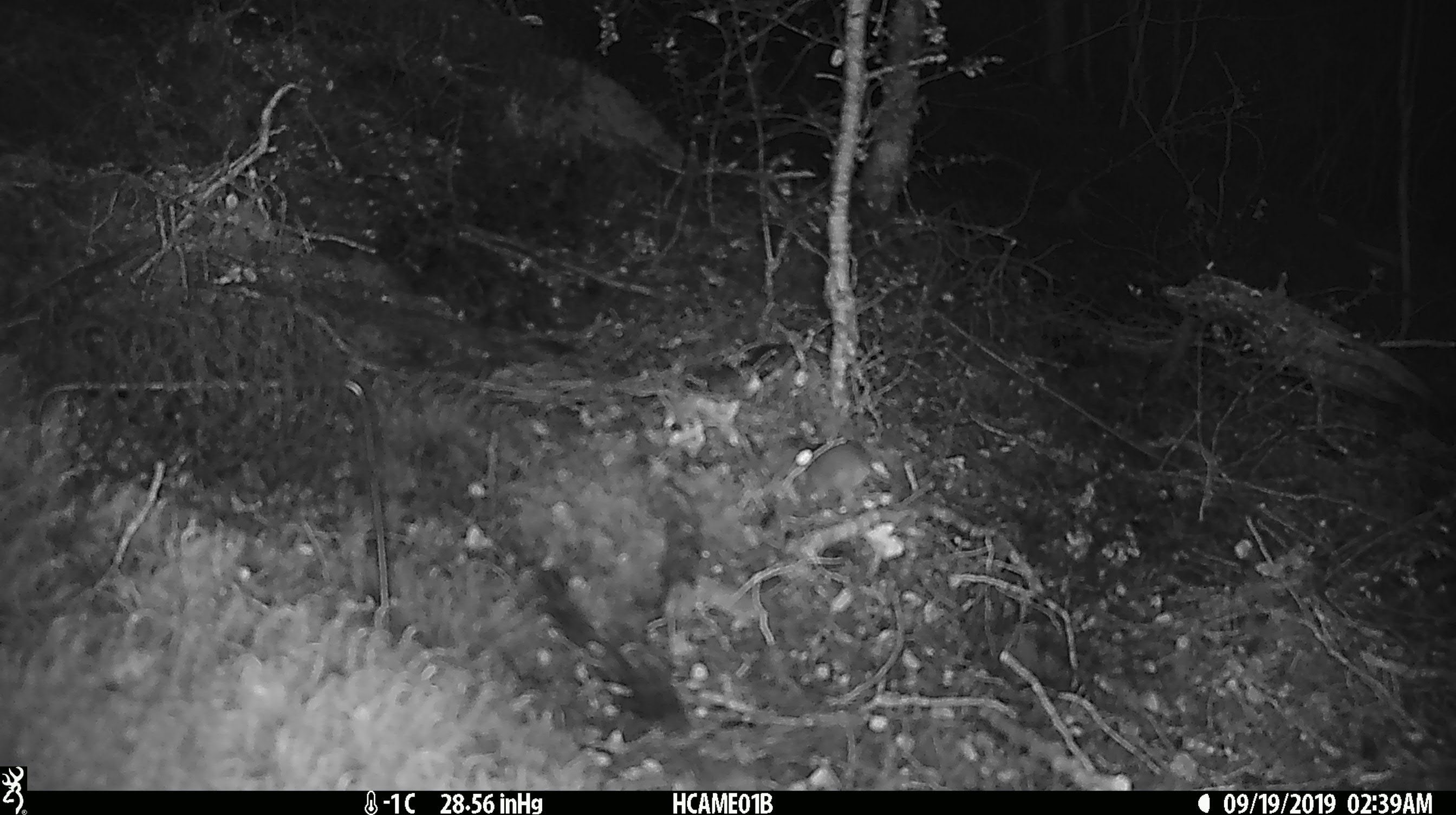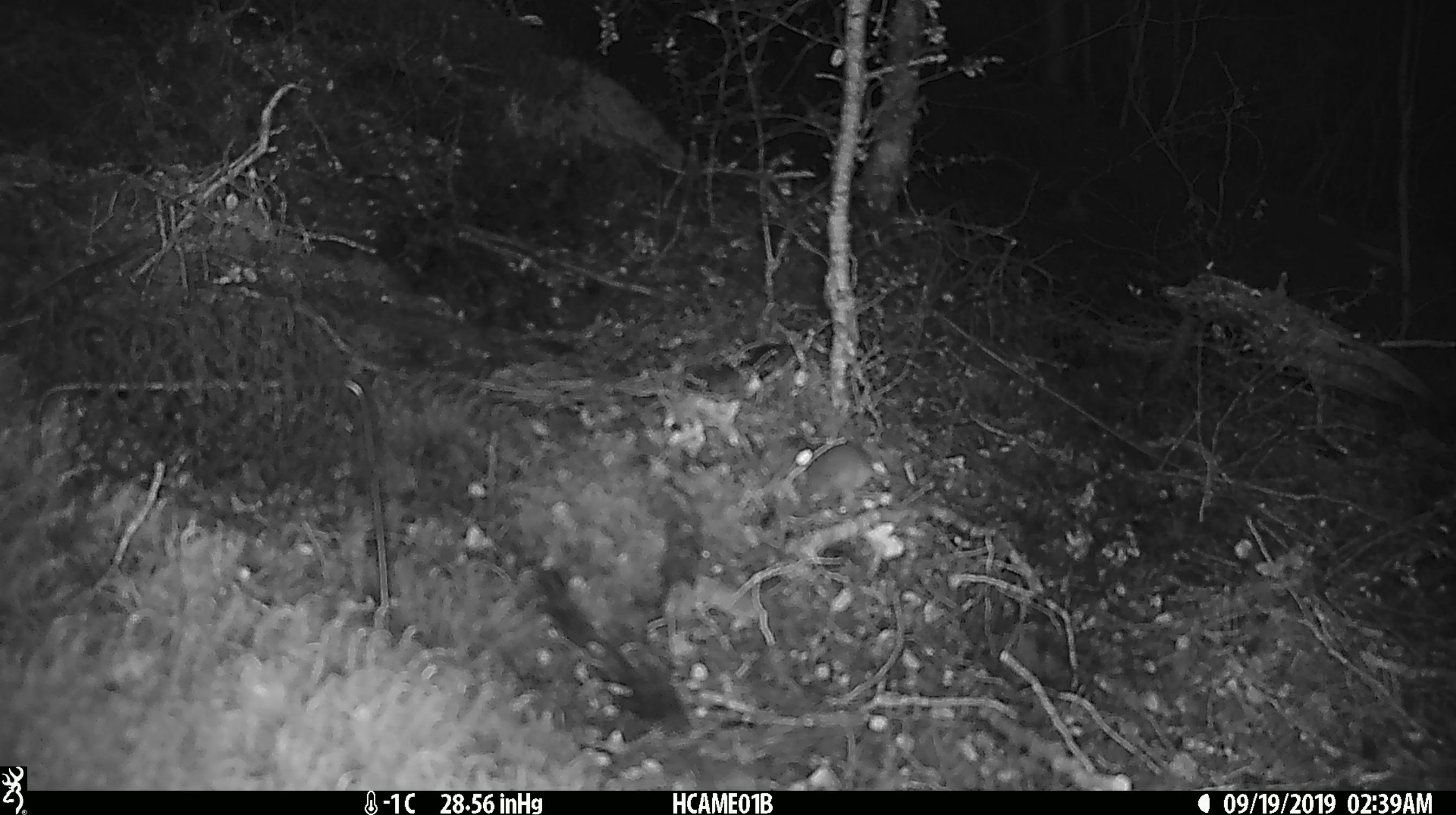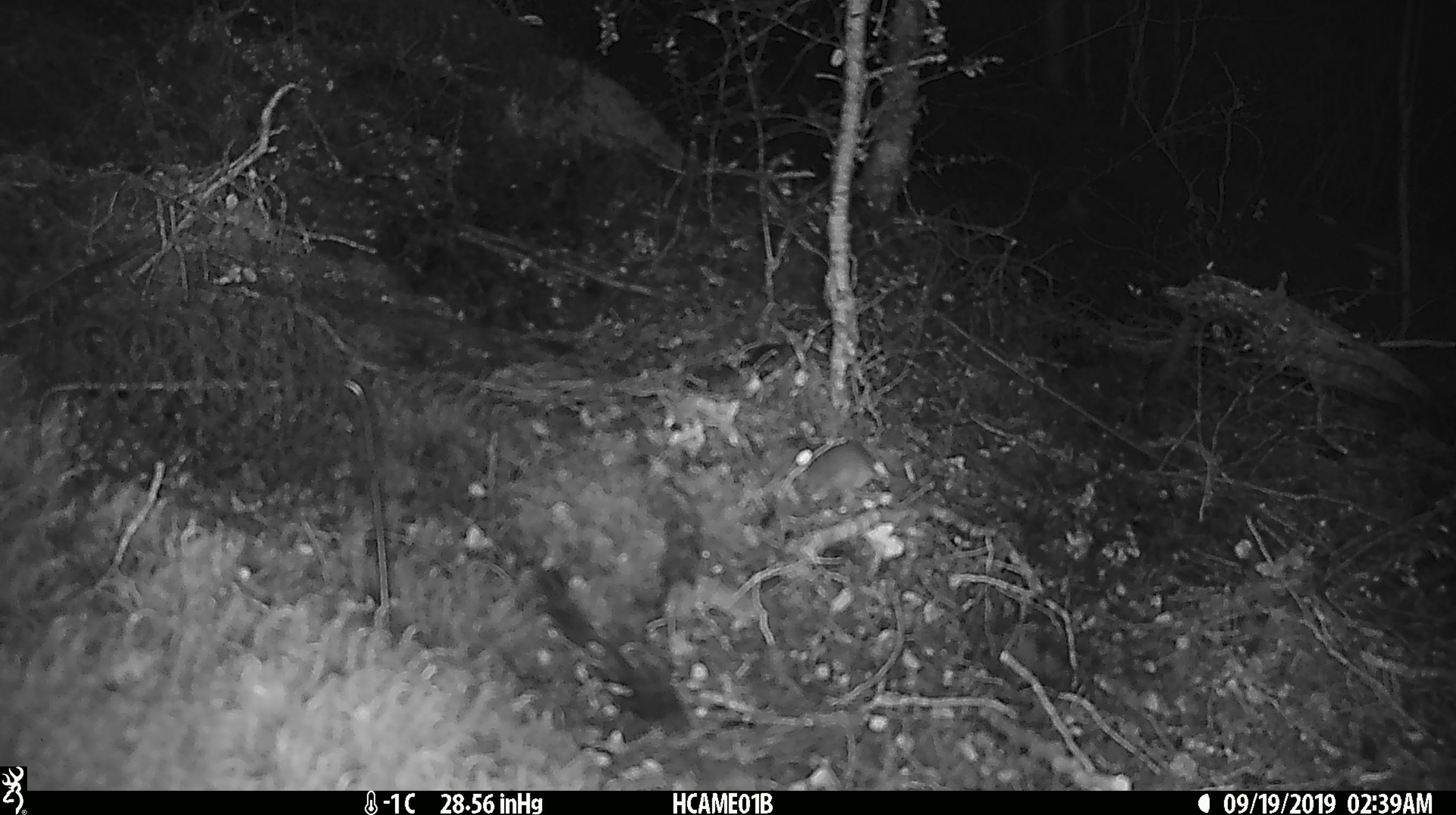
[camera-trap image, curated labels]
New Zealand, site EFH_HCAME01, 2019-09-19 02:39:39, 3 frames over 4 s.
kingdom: Animalia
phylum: Chordata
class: Mammalia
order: Rodentia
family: Muridae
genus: Mus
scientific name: Mus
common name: mouse